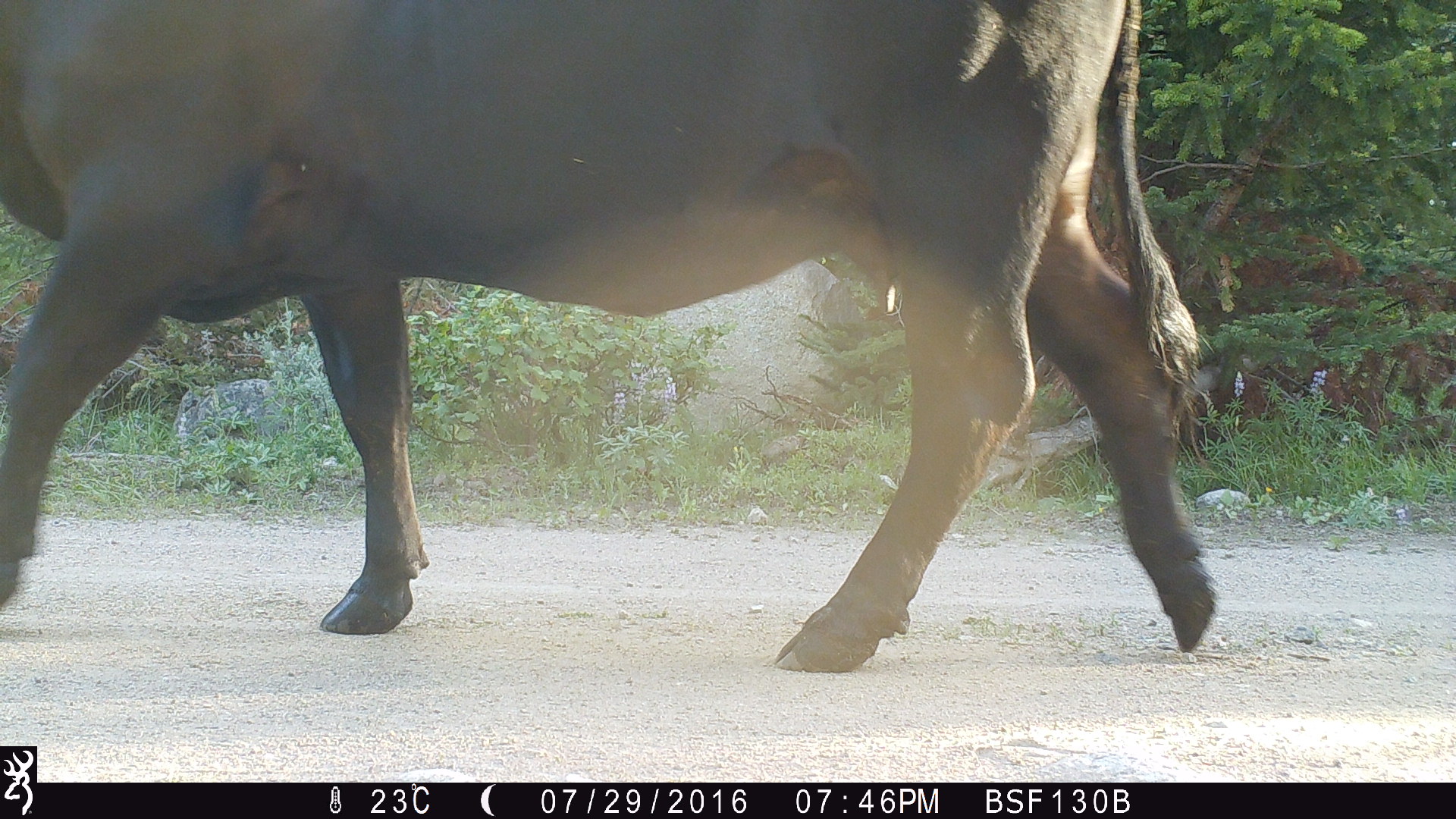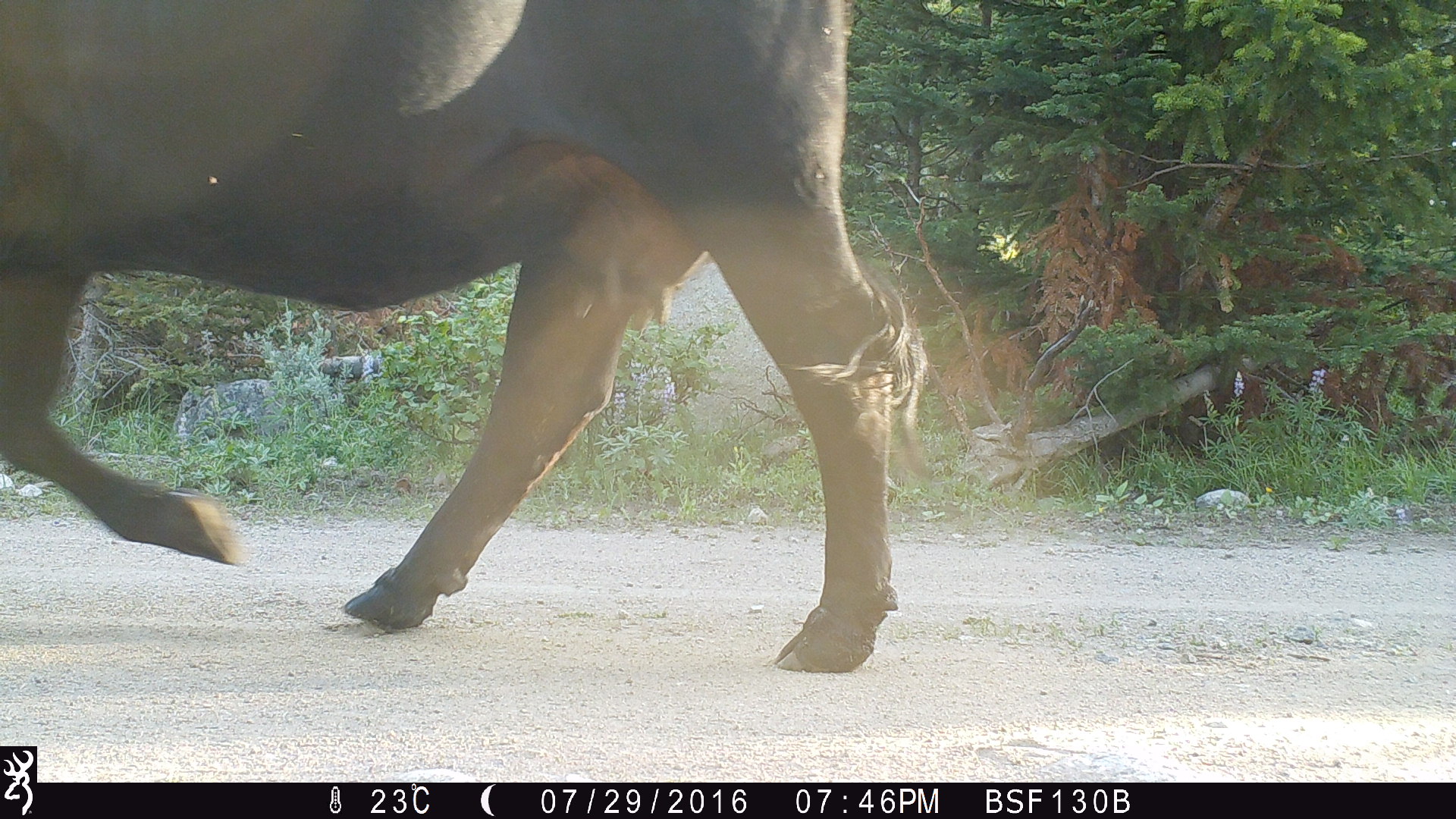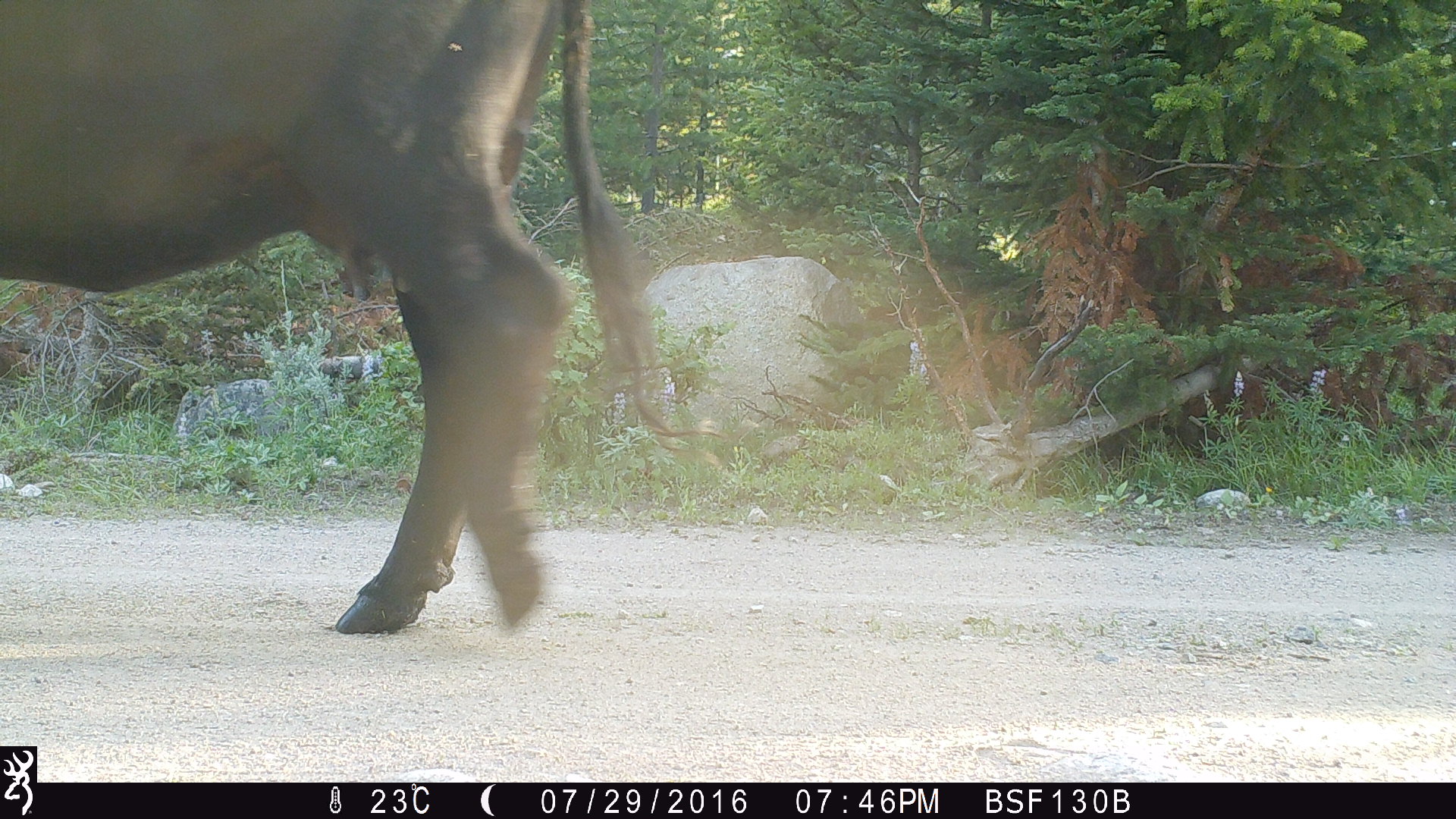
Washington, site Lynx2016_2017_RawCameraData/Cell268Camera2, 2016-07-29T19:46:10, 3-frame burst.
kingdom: Animalia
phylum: Chordata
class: Mammalia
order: Artiodactyla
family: Bovidae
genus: Bos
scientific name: Bos taurus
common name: domestic cattle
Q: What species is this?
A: Domestic cattle (Bos taurus).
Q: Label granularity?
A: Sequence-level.